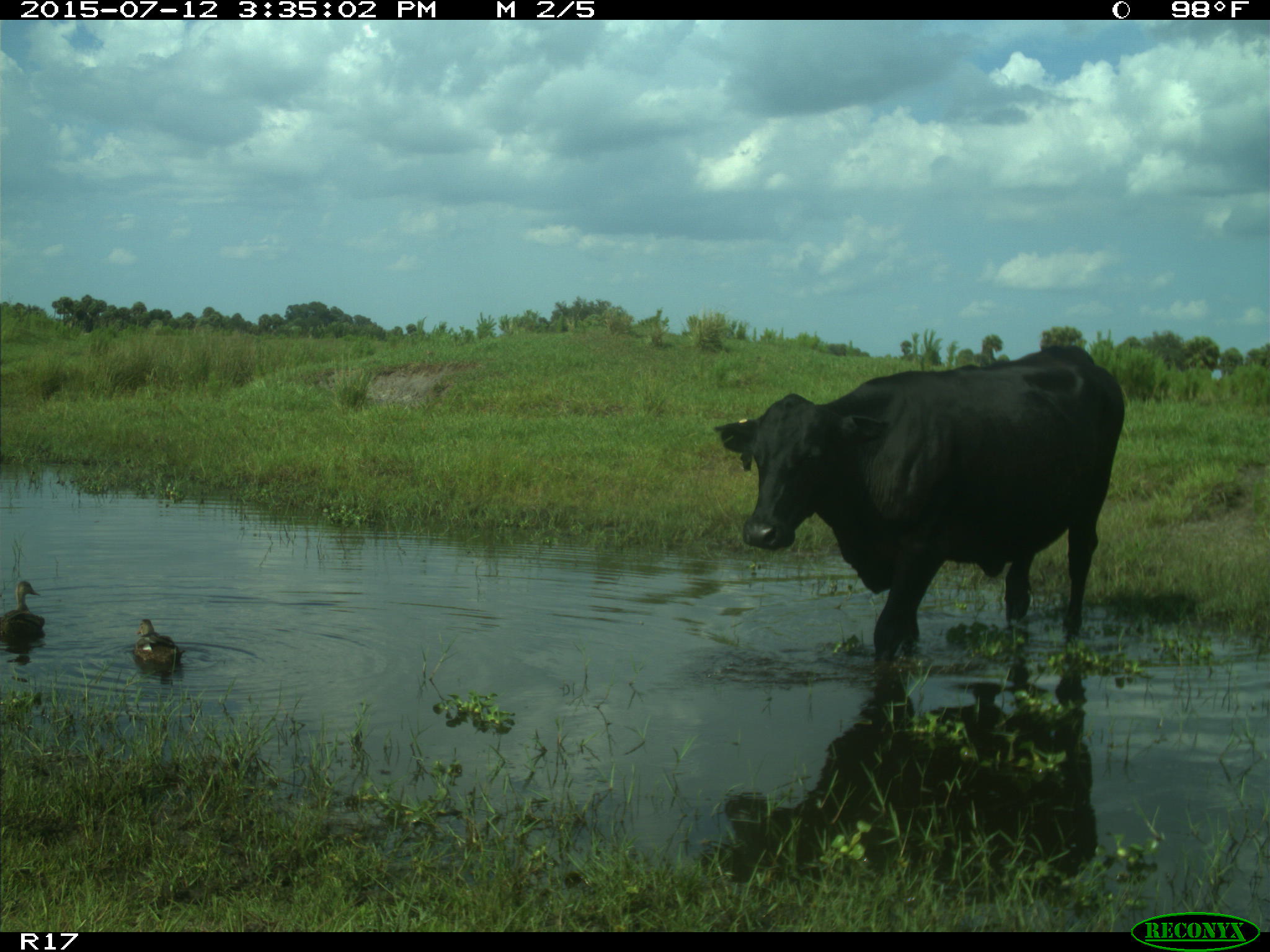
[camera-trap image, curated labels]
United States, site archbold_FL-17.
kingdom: Animalia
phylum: Chordata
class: Mammalia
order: Artiodactyla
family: Bovidae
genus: Bos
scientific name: Bos taurus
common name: domestic cow